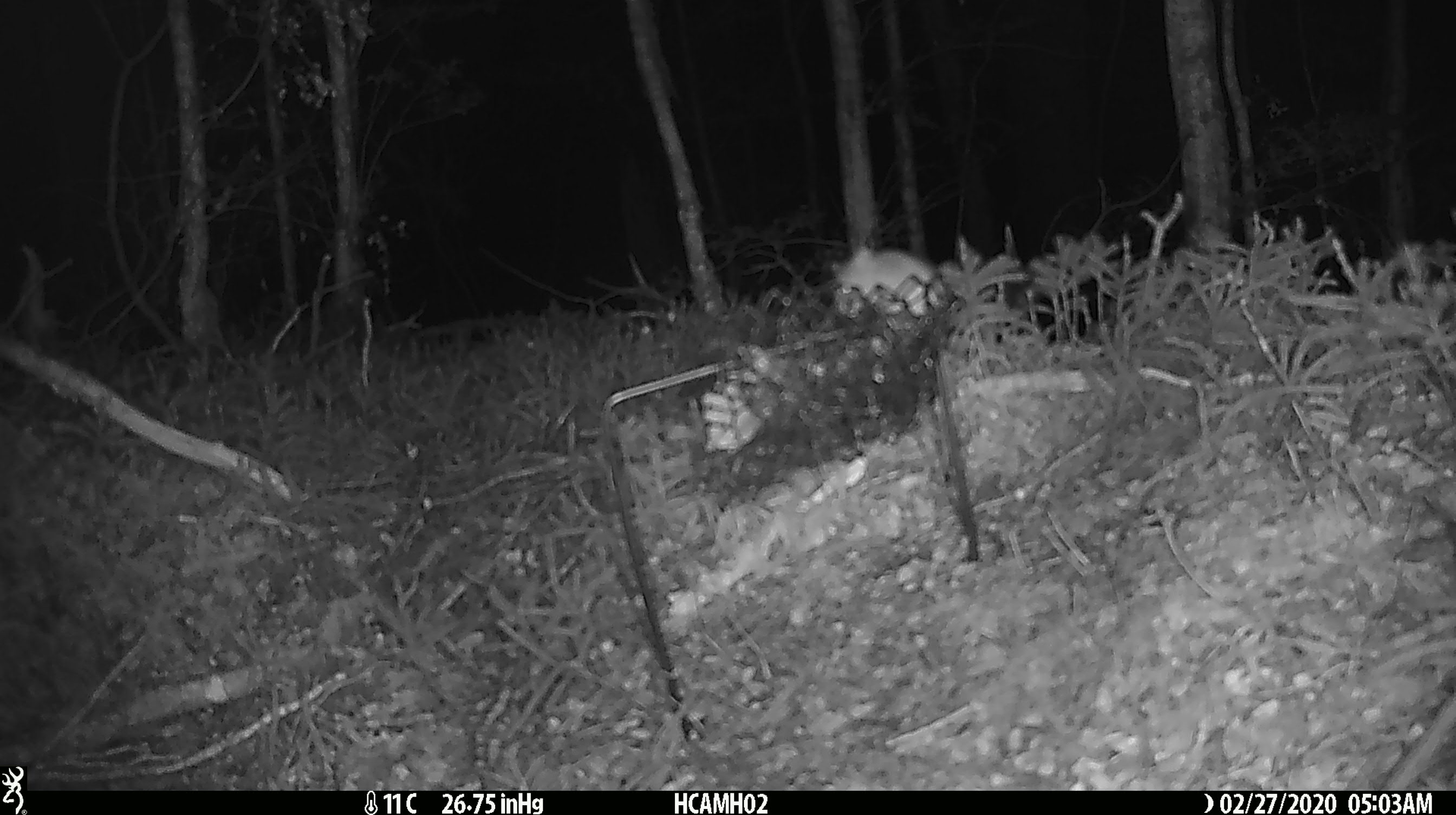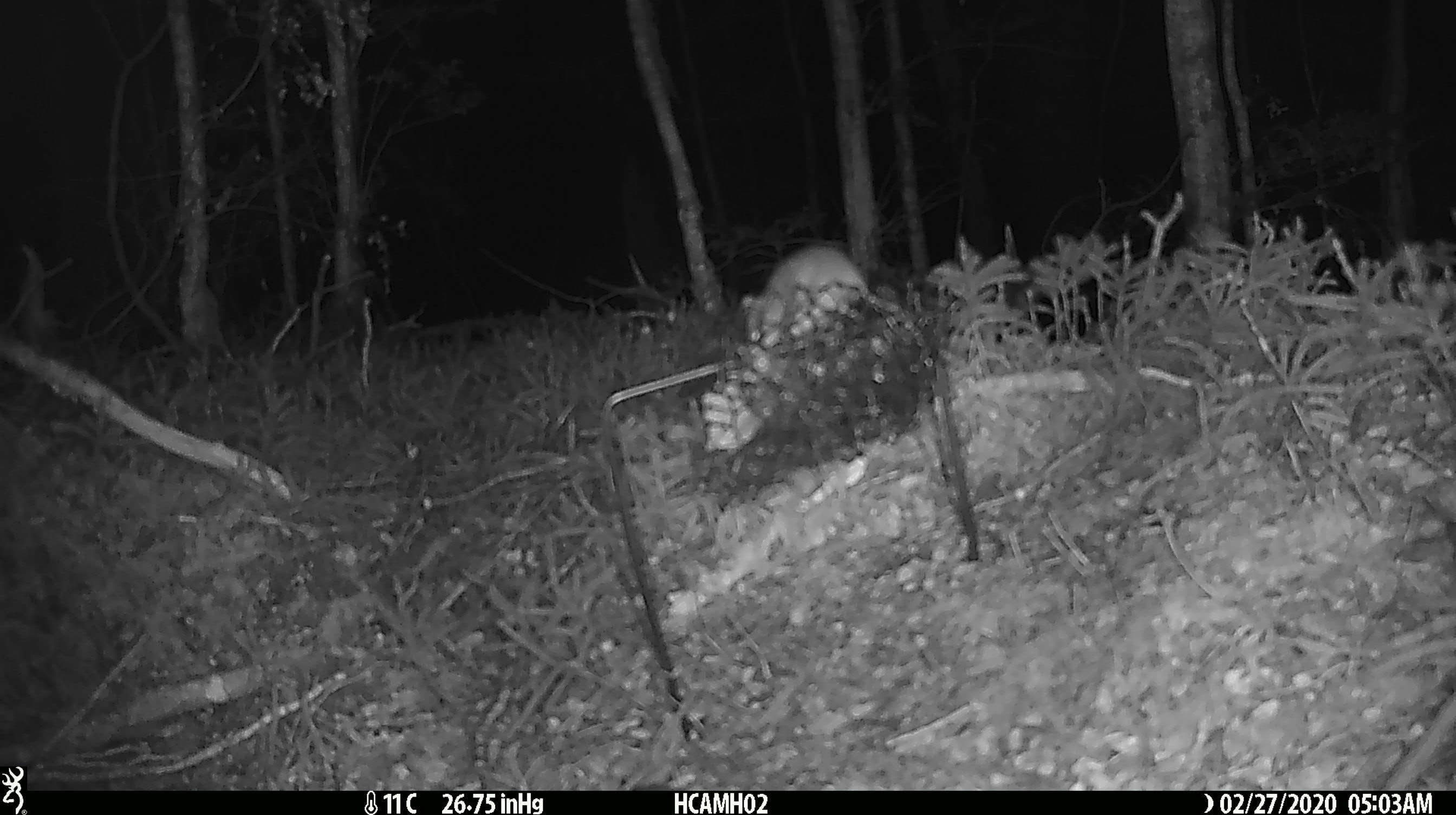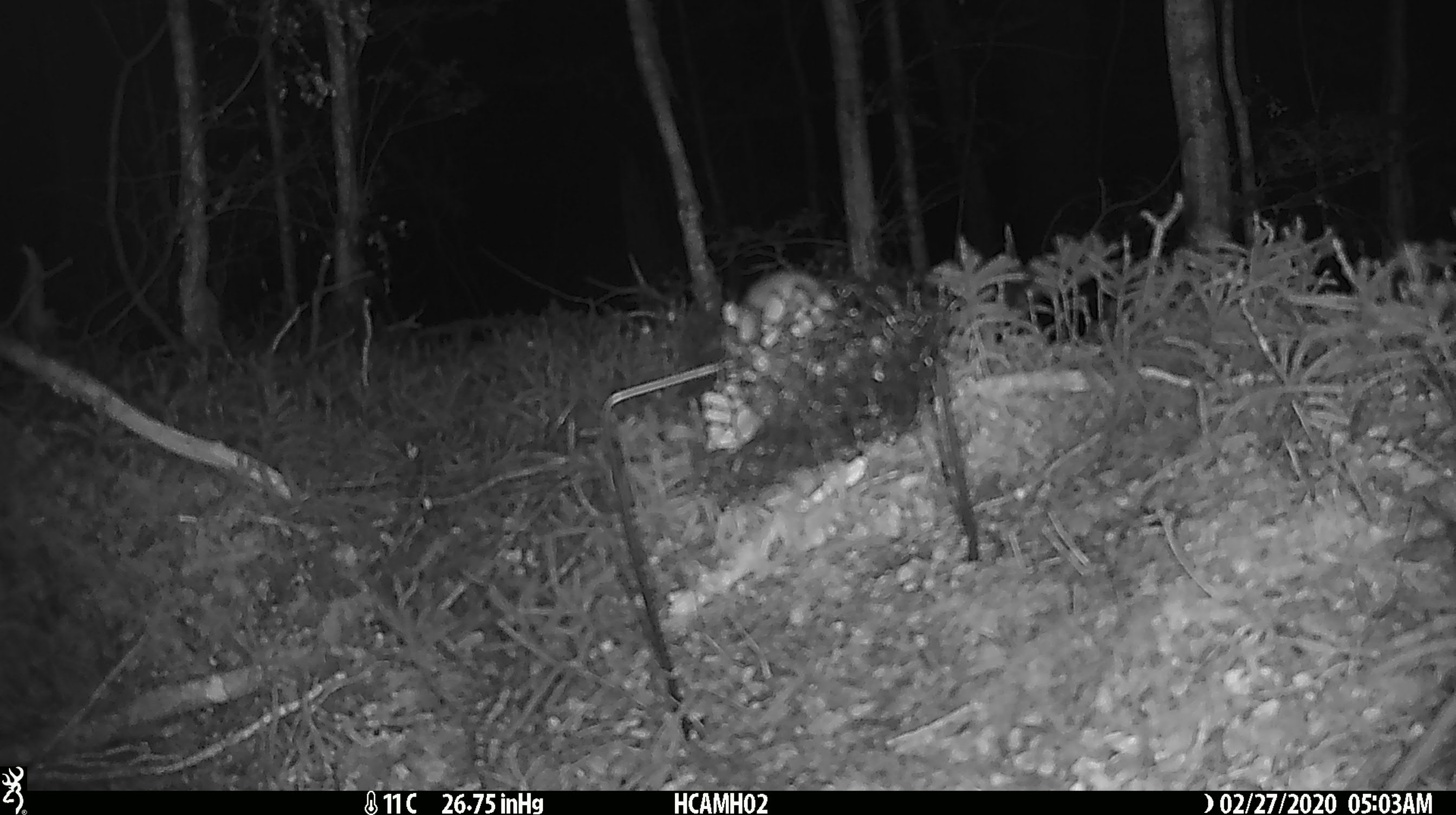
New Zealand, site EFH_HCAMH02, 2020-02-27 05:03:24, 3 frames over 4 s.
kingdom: Animalia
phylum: Chordata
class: Mammalia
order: Rodentia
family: Muridae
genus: Mus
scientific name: Mus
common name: mouse